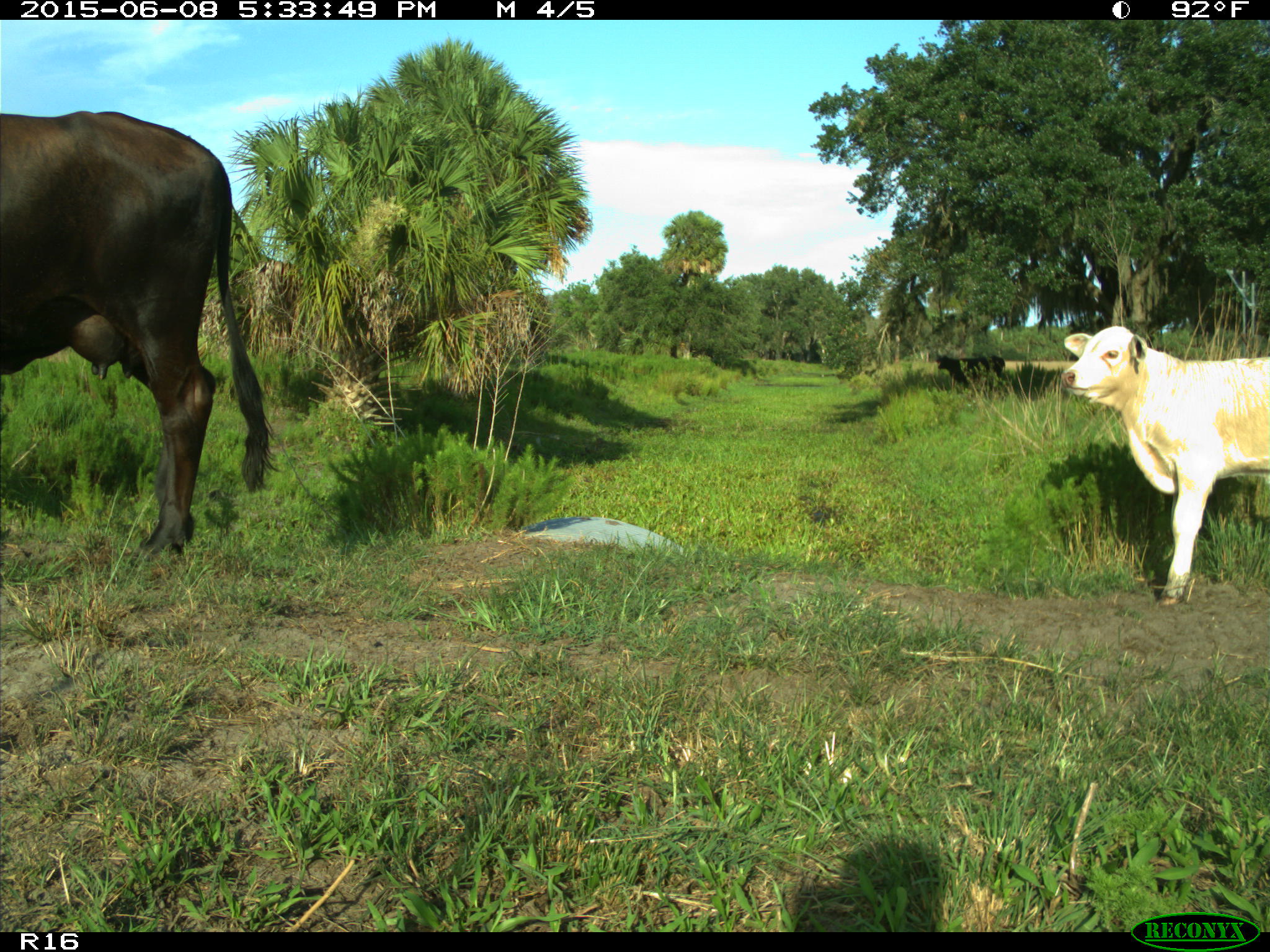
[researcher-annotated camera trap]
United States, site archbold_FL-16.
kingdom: Animalia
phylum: Chordata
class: Mammalia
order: Artiodactyla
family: Bovidae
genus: Bos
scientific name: Bos taurus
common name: domestic cow